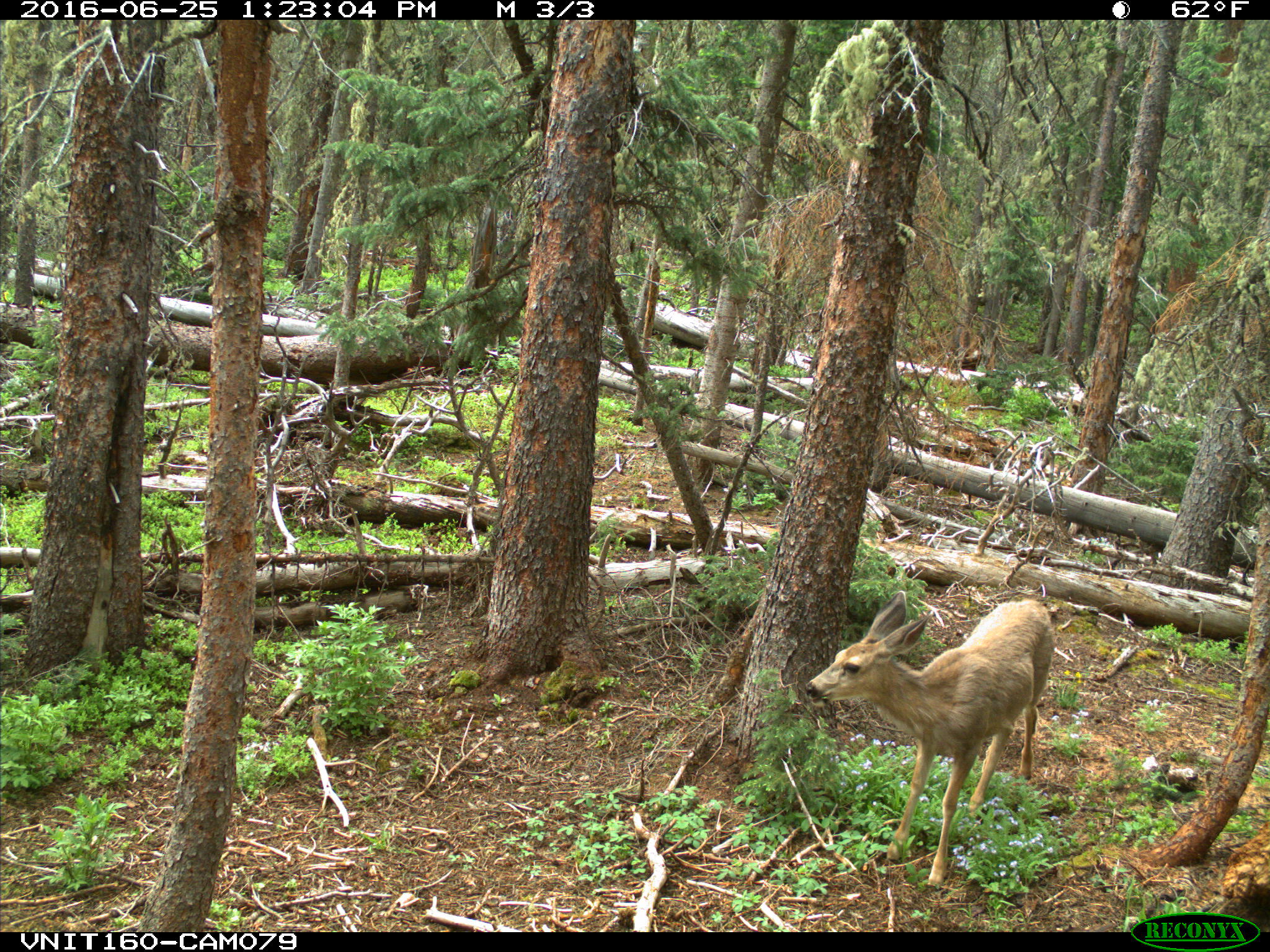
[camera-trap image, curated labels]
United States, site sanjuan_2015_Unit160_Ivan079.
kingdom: Animalia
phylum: Chordata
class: Mammalia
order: Artiodactyla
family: Cervidae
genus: Odocoileus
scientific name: Odocoileus hemionus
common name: mule deer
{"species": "Odocoileus hemionus (mule deer)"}